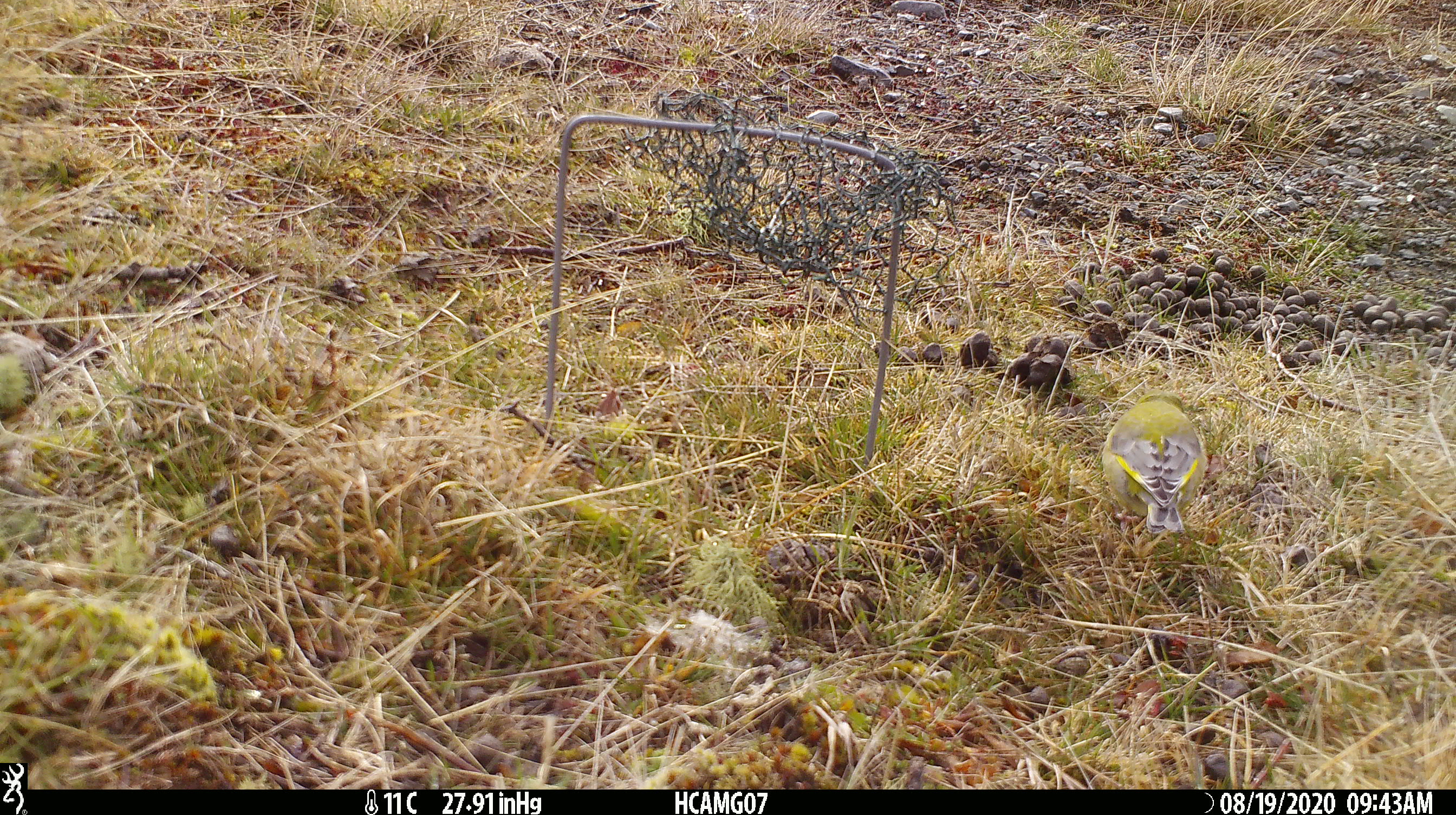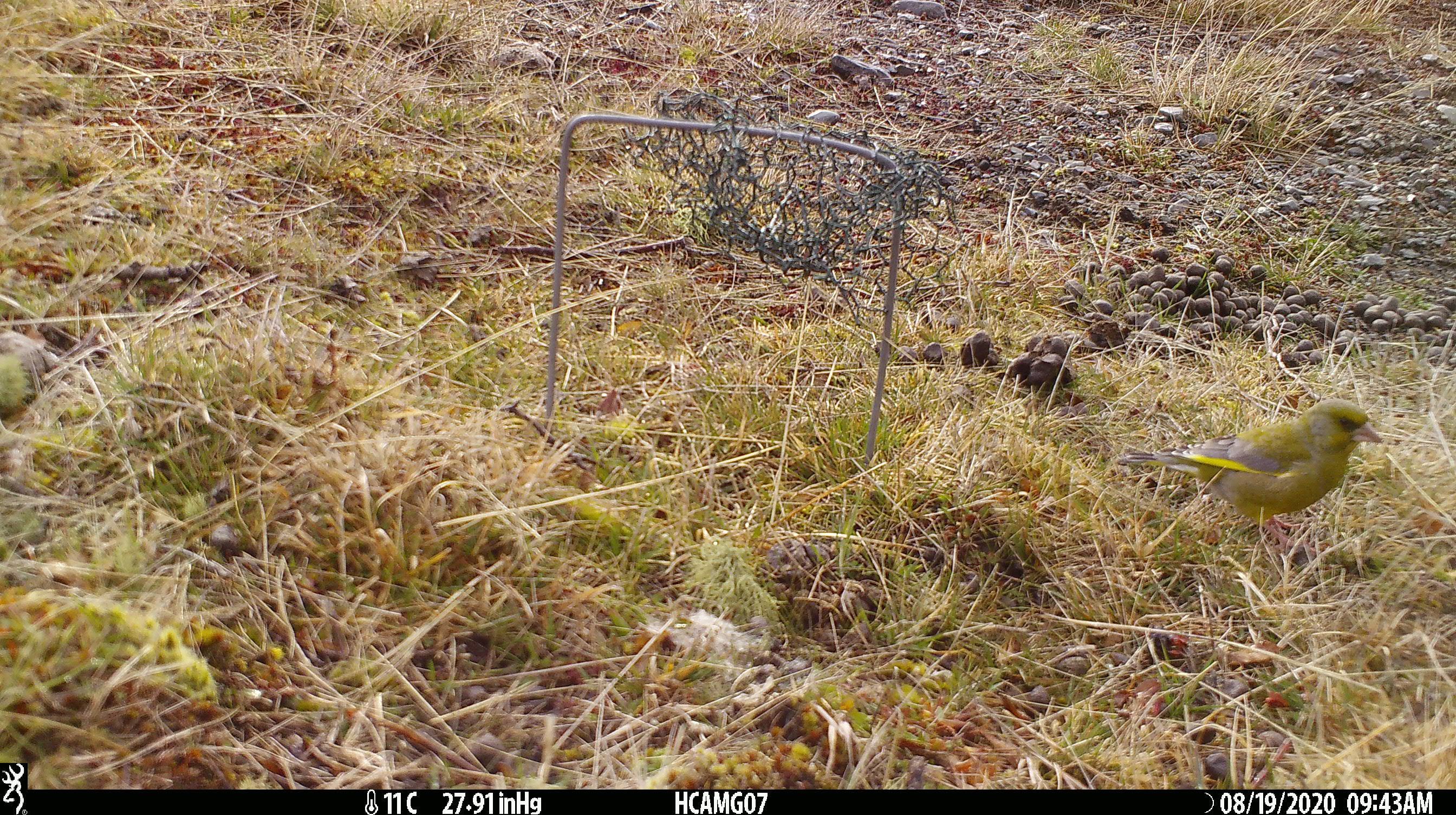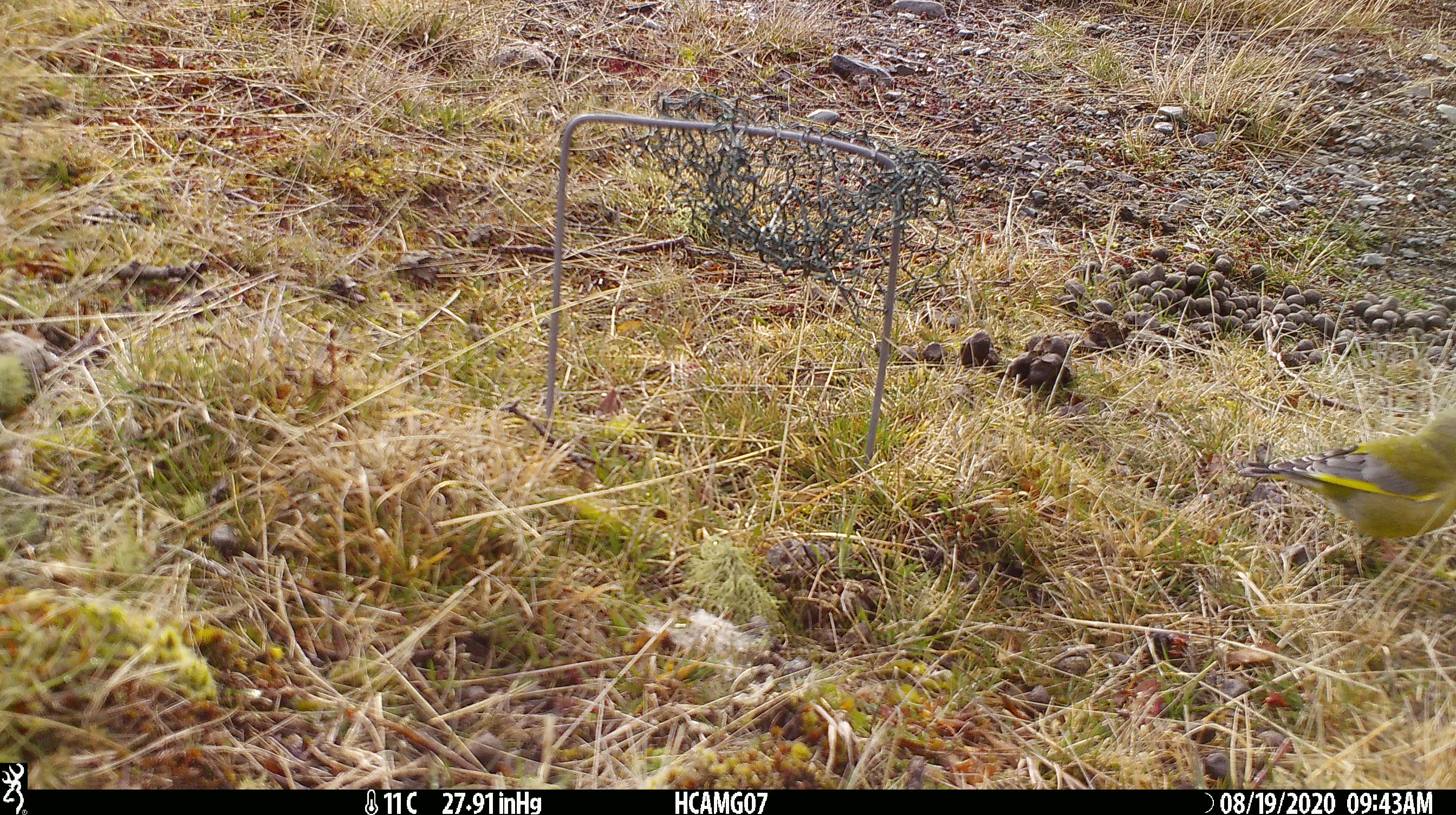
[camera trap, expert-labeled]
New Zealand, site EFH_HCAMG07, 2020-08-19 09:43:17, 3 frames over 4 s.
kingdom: Animalia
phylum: Chordata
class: Aves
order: Passeriformes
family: Fringillidae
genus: Chloris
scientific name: Chloris chloris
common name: greenfinch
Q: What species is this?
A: Greenfinch (Chloris chloris).